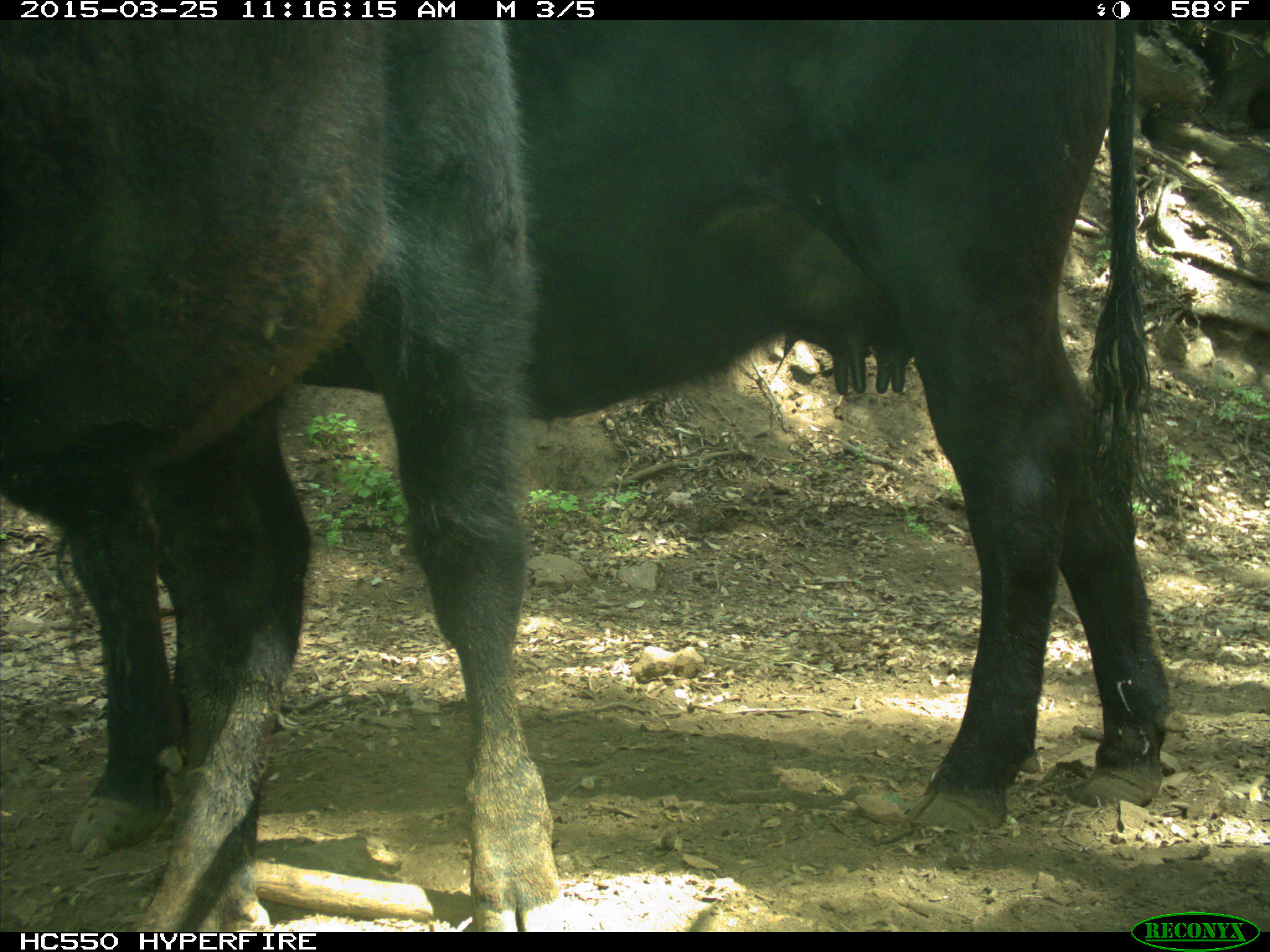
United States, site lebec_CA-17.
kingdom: Animalia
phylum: Chordata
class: Mammalia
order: Artiodactyla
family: Bovidae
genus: Bos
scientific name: Bos taurus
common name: domestic cow